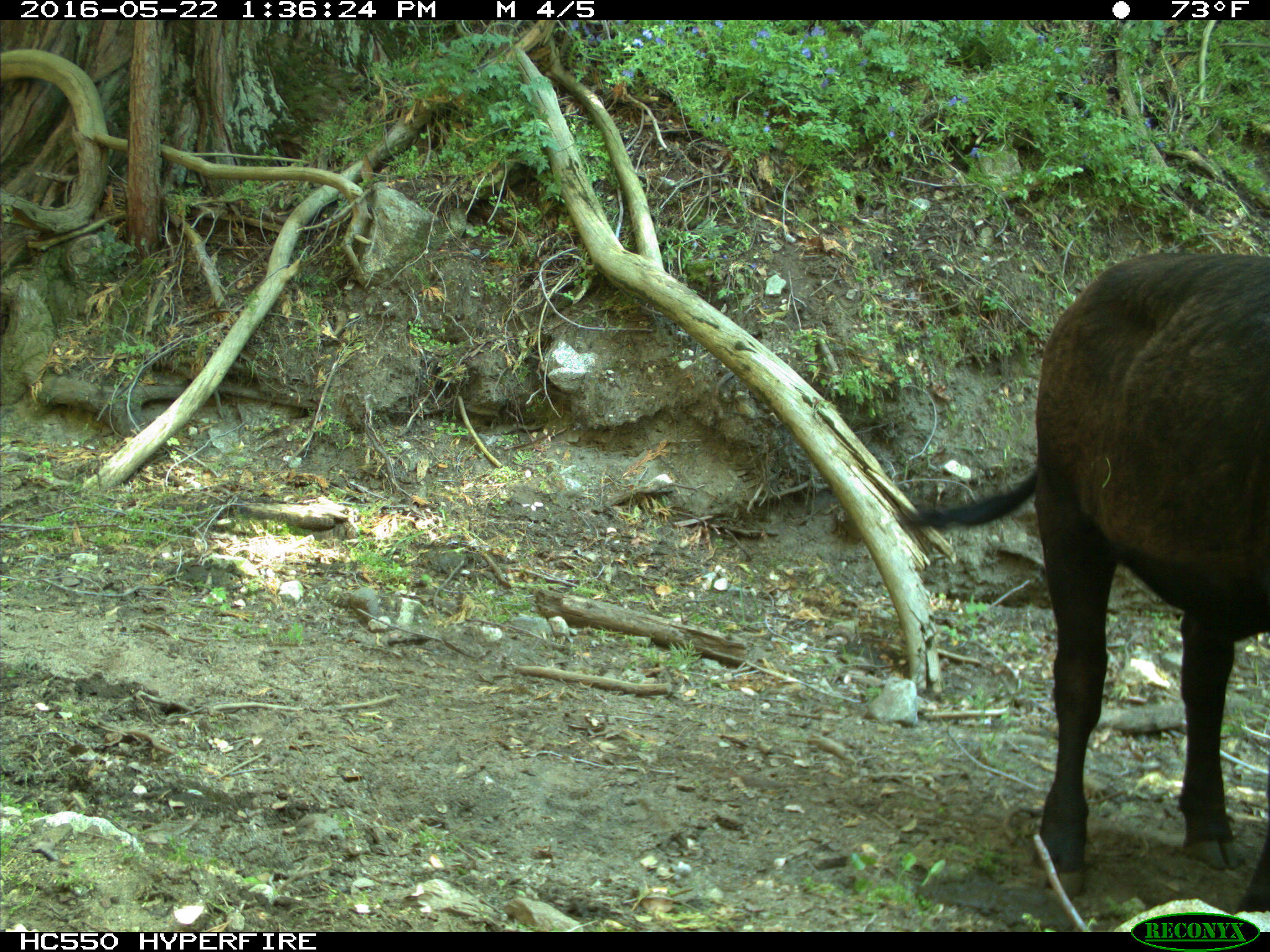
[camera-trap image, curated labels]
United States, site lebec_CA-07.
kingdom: Animalia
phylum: Chordata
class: Mammalia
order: Artiodactyla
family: Bovidae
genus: Bos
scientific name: Bos taurus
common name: domestic cow